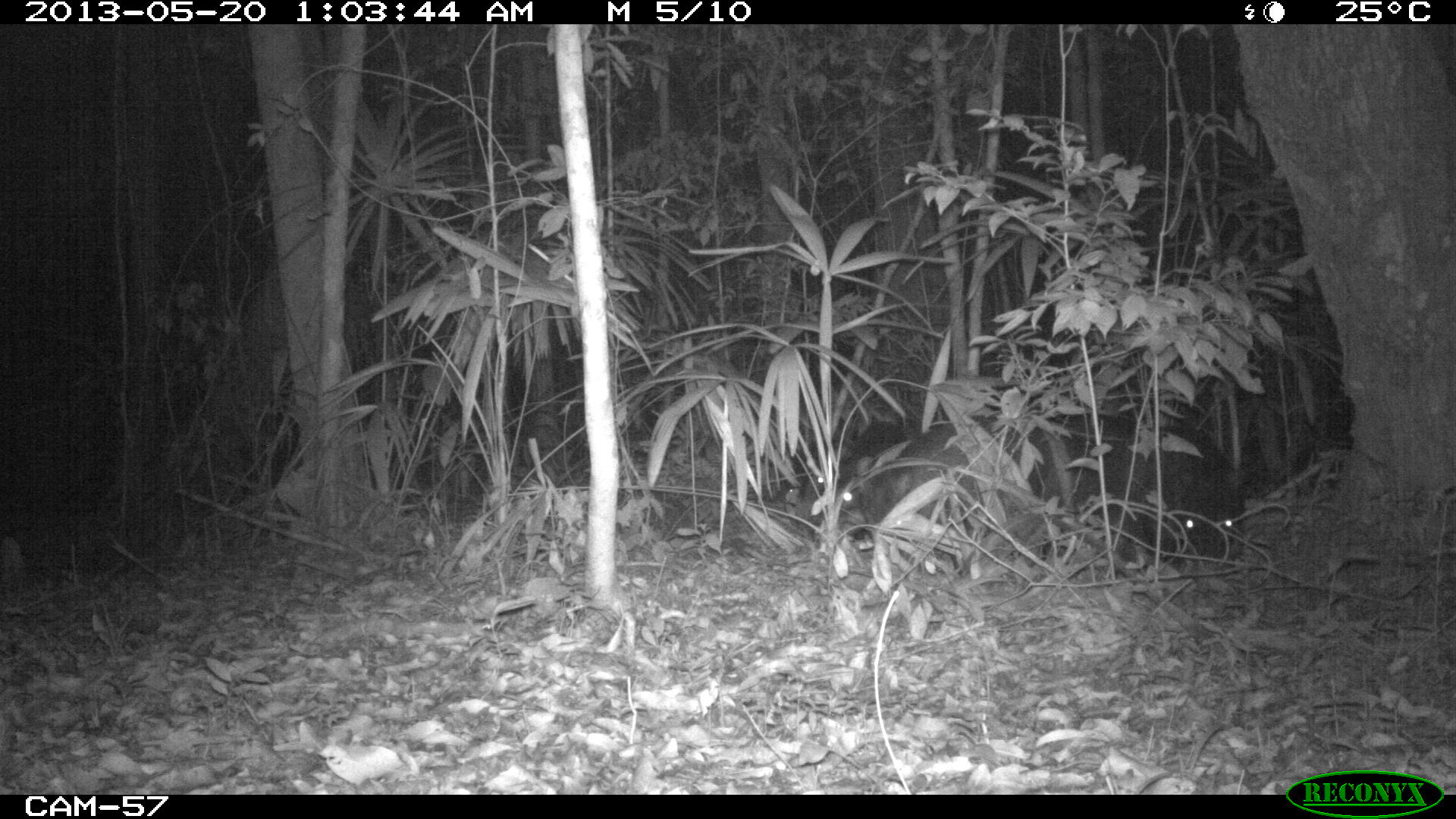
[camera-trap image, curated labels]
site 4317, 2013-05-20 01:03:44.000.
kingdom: Animalia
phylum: Chordata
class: Mammalia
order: Artiodactyla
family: Tayassuidae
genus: Tayassu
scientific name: Tayassu pecari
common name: white-lipped peccary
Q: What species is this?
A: Tayassu pecari (white-lipped peccary).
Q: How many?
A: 5.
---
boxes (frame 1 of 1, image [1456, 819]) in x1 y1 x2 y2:
tayassu pecari: 1040 410 1247 576; 834 412 1028 576; 797 450 906 541; 766 459 834 519